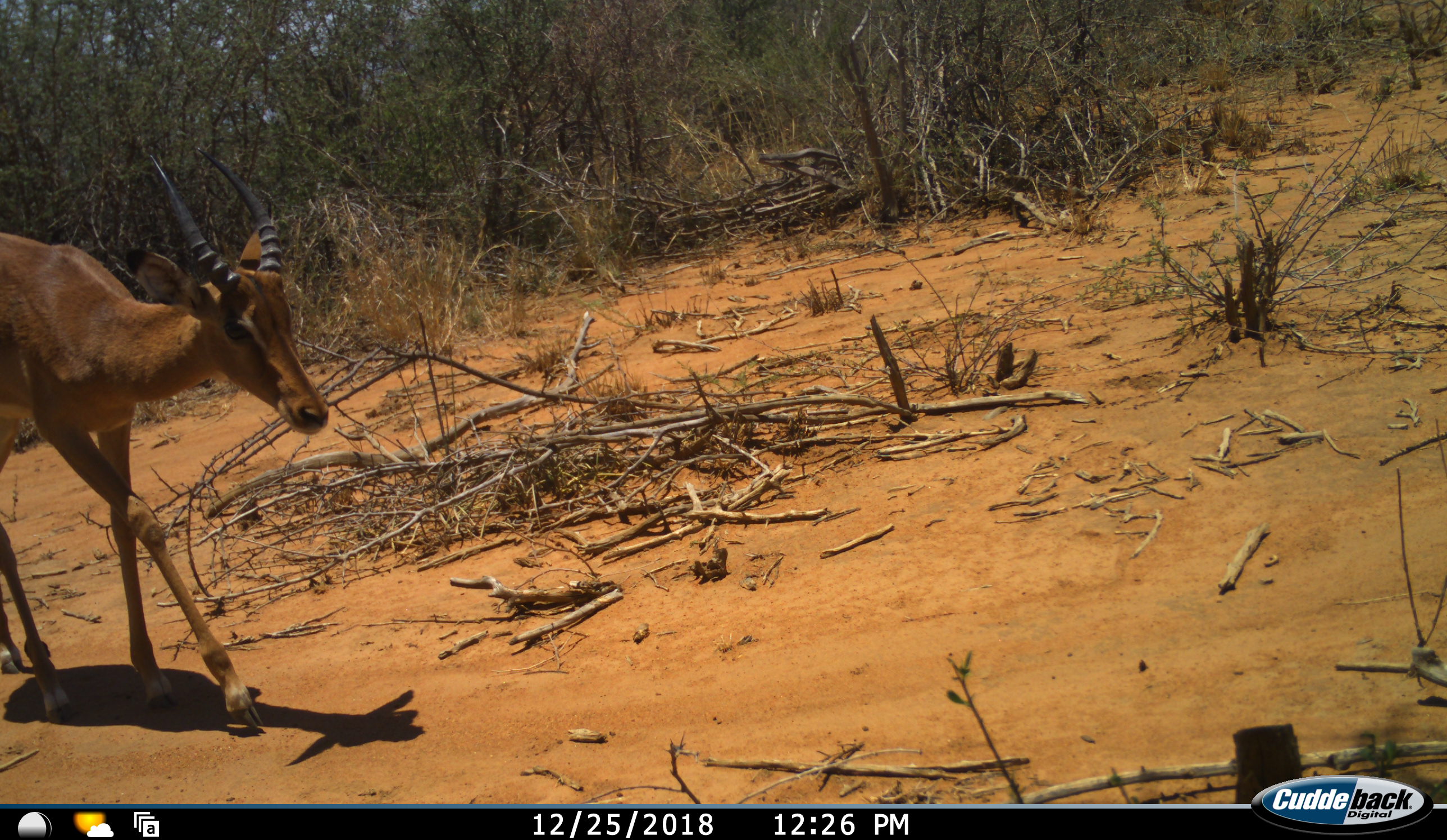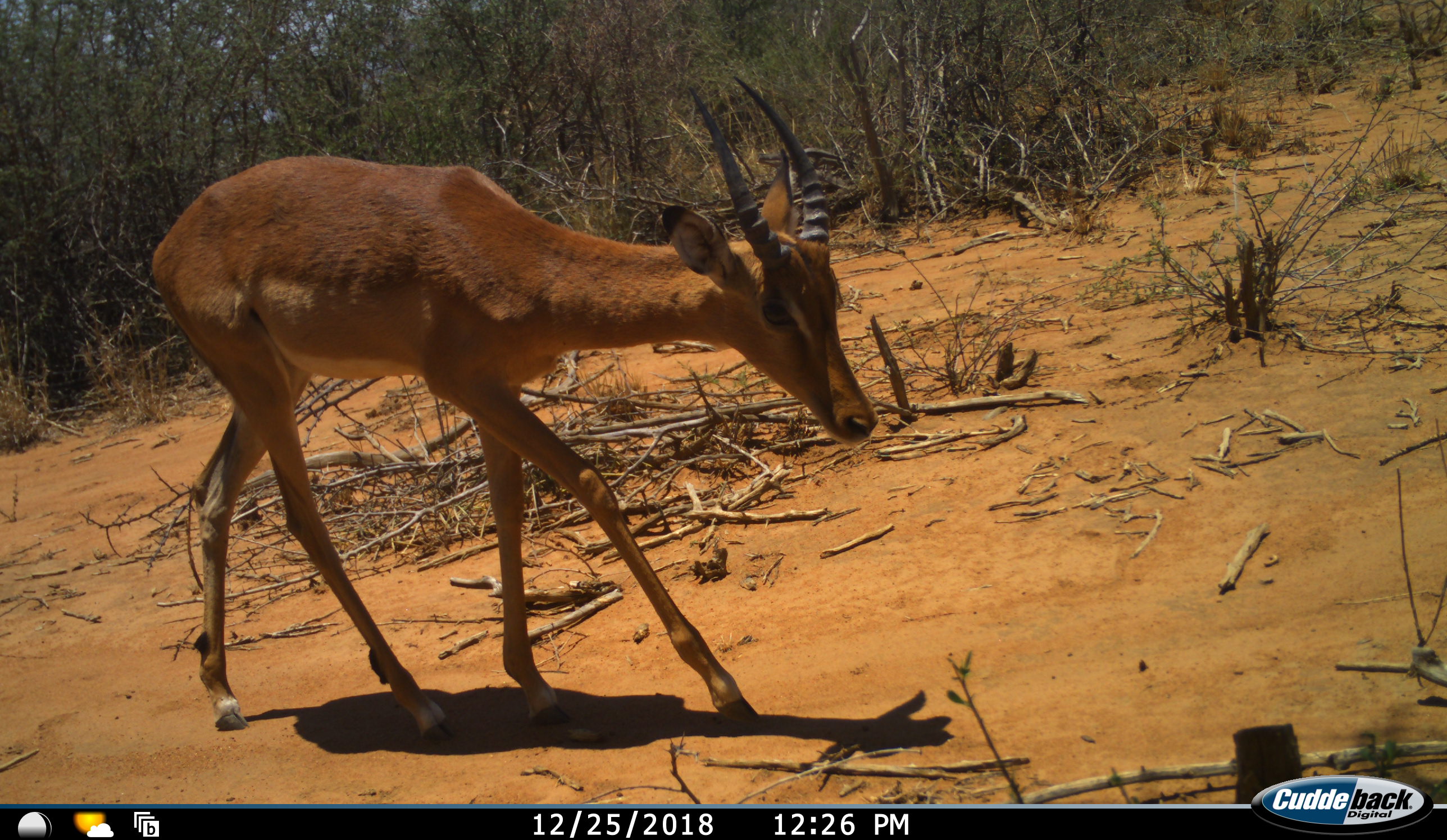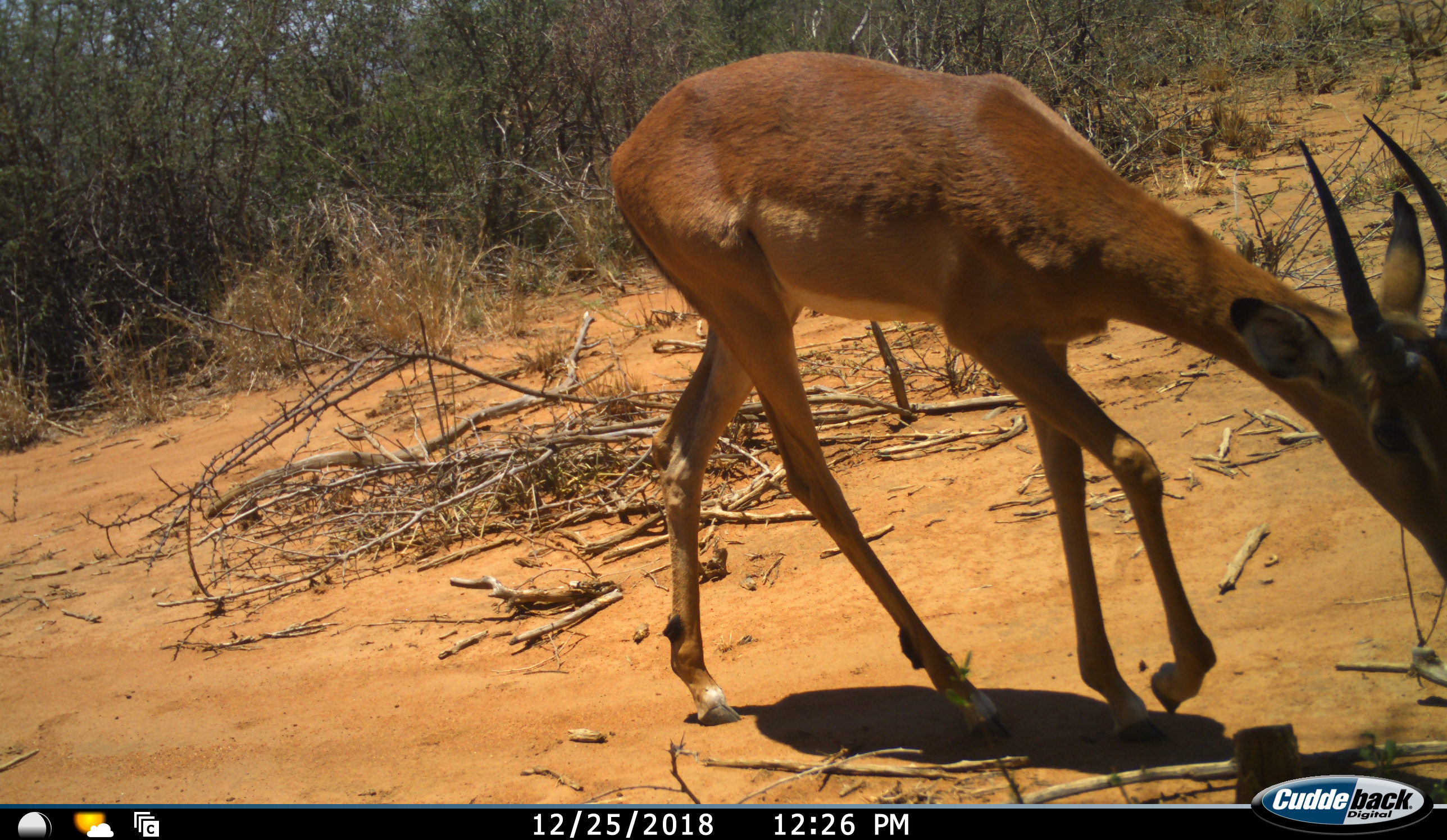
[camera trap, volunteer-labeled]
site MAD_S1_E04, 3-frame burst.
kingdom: Animalia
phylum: Chordata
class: Mammalia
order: Artiodactyla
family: Bovidae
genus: Aepyceros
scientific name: Aepyceros melampus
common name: impala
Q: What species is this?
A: Impala (Aepyceros melampus).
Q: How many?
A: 1.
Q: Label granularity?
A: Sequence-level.